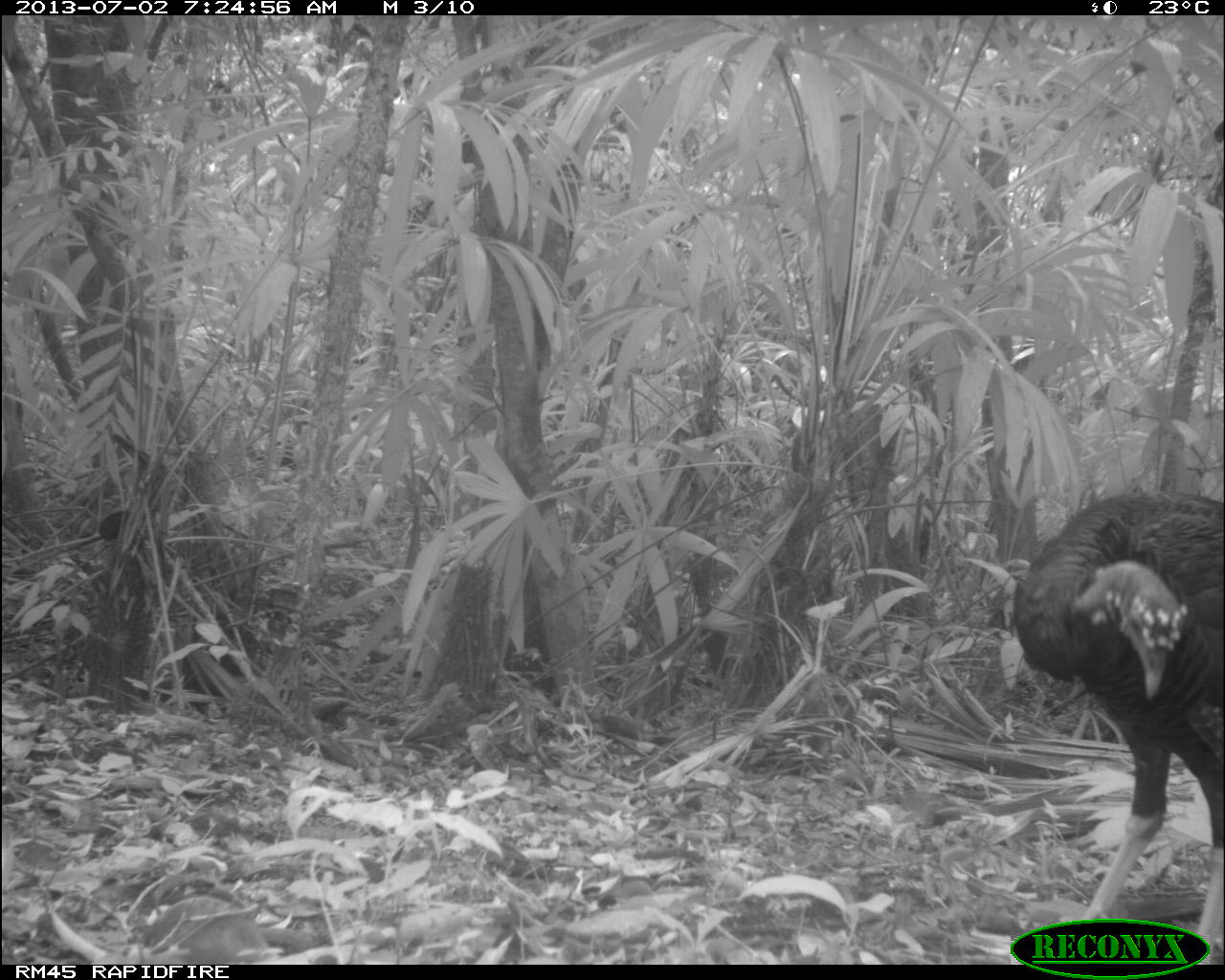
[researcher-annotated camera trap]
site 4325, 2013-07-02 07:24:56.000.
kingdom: Animalia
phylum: Chordata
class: Aves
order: Galliformes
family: Phasianidae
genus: Meleagris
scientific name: Meleagris ocellata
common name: ocellated turkey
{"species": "Meleagris ocellata (ocellated turkey)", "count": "1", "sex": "male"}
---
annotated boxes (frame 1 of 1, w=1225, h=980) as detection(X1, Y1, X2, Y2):
meleagris ocellata: detection(1011, 493, 1225, 959)